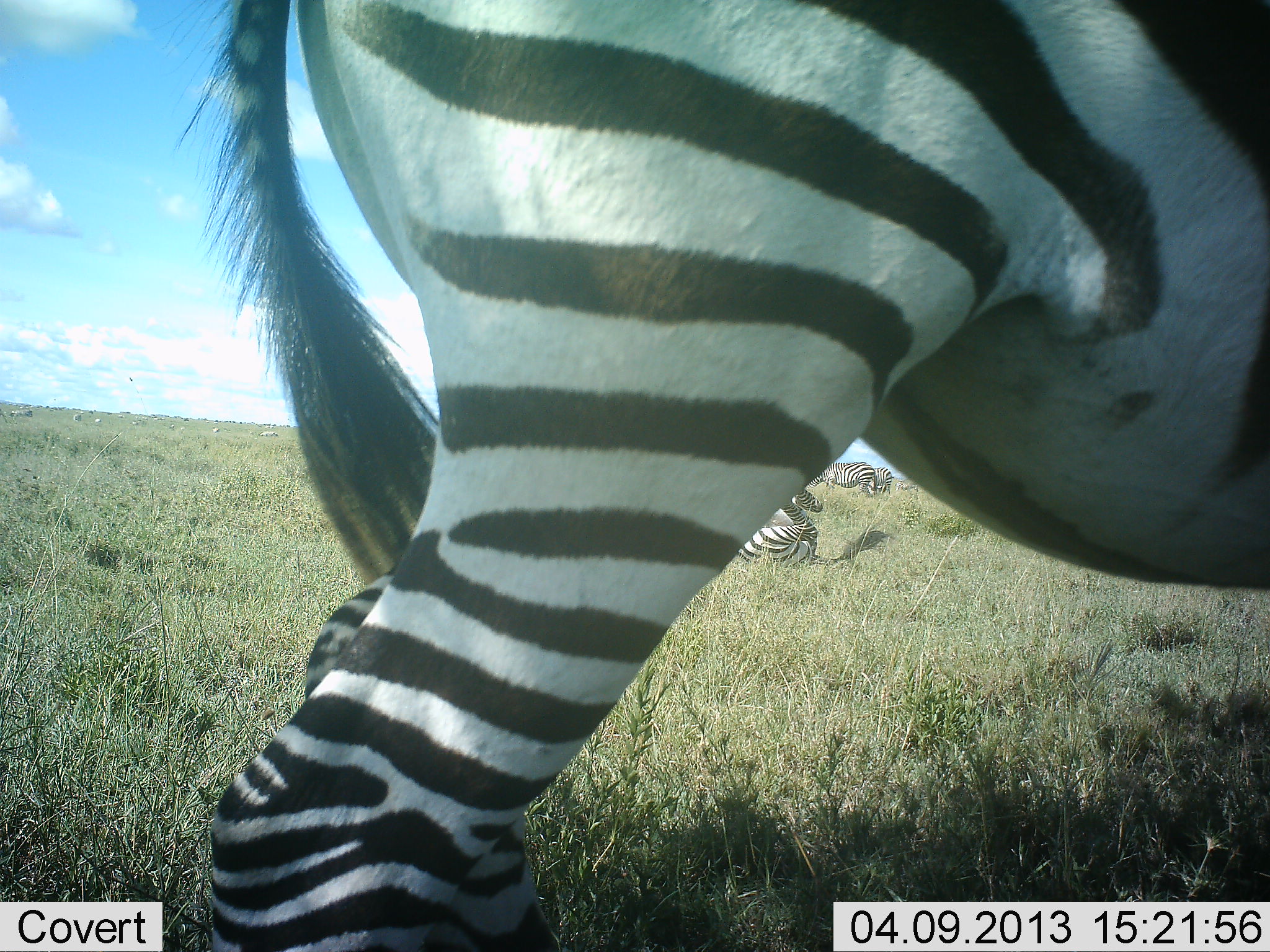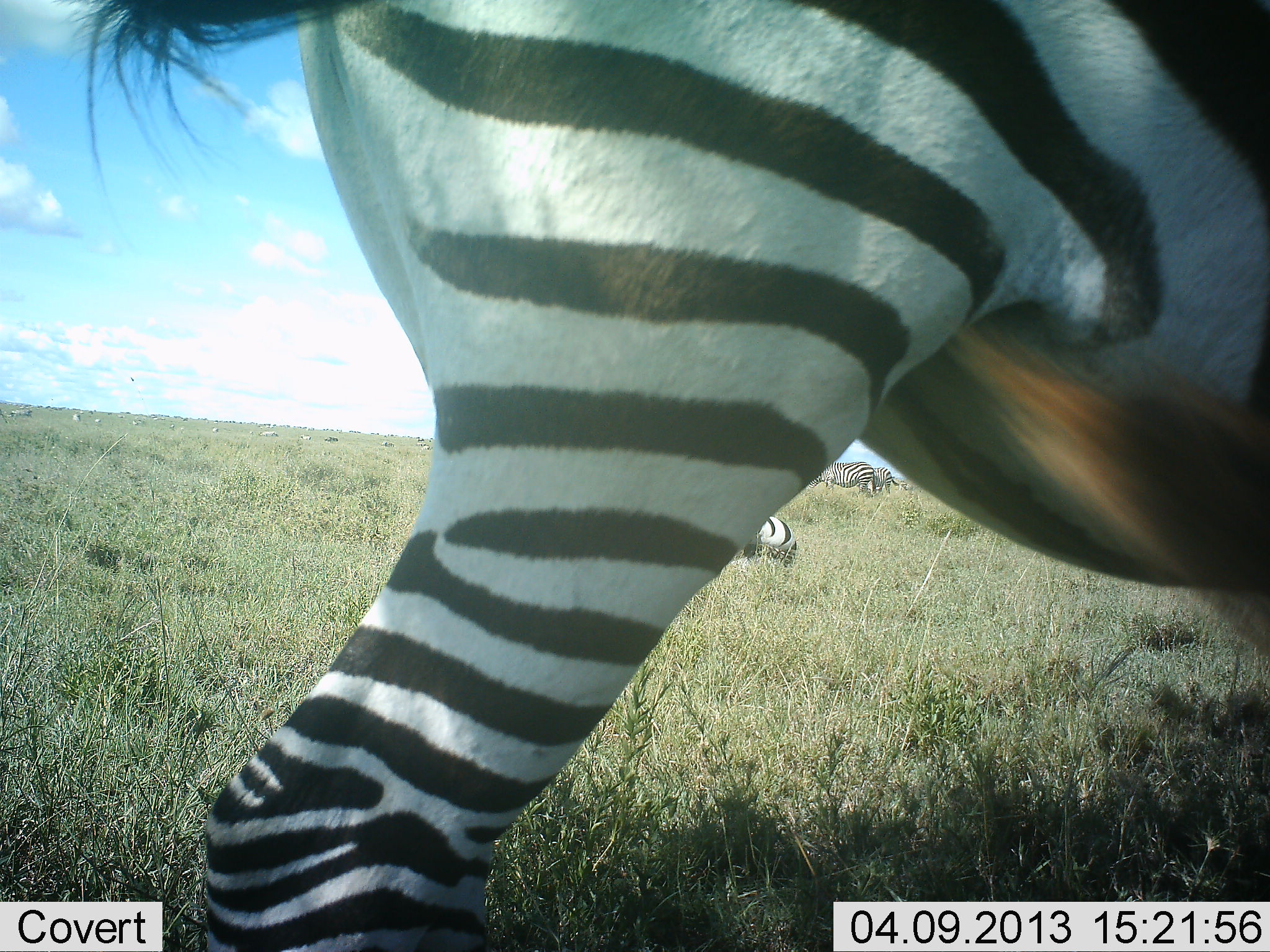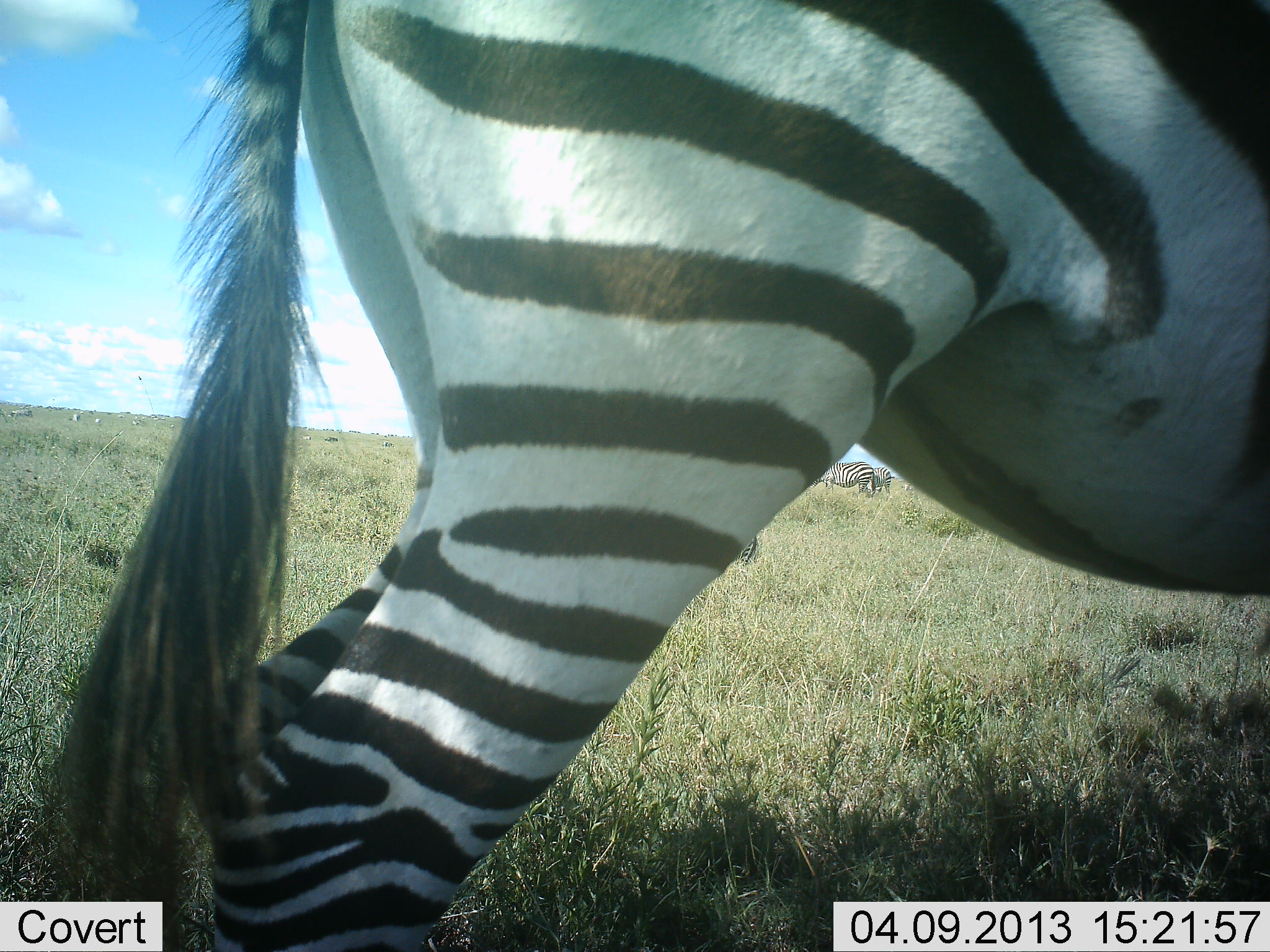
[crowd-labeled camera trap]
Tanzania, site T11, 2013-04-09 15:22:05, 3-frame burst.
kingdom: Animalia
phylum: Chordata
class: Mammalia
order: Perissodactyla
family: Equidae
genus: Equus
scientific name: Equus quagga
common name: plains zebra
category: zebra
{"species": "zebra (plains zebra) (Equus quagga)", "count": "4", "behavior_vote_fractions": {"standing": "71%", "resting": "43%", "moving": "33%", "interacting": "5%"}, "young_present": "0%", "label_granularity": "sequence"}